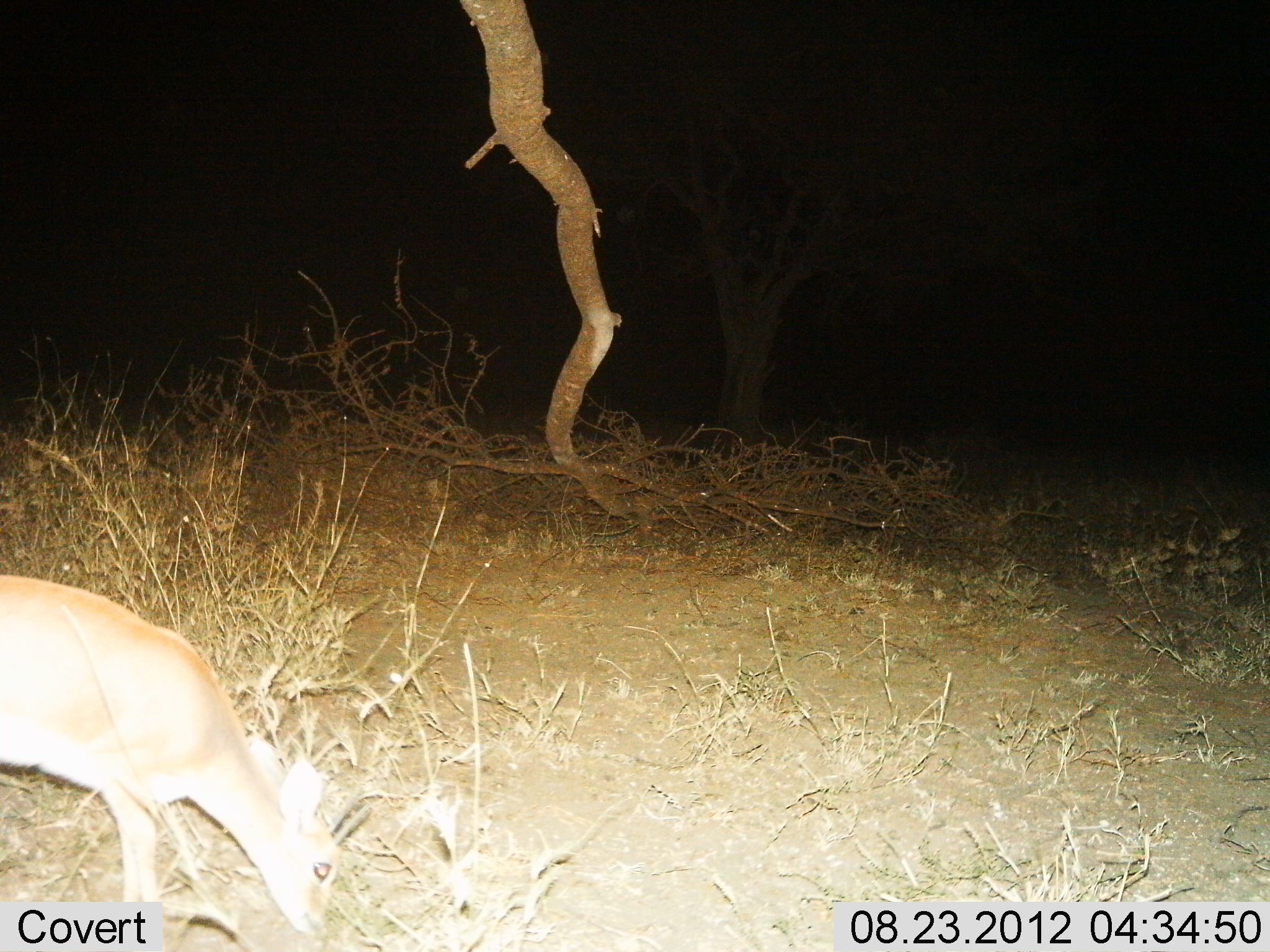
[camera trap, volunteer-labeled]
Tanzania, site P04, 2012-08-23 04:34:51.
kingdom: Animalia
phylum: Chordata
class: Mammalia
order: Artiodactyla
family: Bovidae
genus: Madoqua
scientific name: Madoqua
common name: dikdik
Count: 1.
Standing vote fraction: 40%.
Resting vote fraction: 0%.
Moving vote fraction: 0%.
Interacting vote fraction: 0%.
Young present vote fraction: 0%.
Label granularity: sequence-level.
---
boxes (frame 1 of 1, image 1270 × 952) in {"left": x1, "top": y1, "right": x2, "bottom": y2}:
animal: {"left": 0, "top": 574, "right": 342, "bottom": 952}